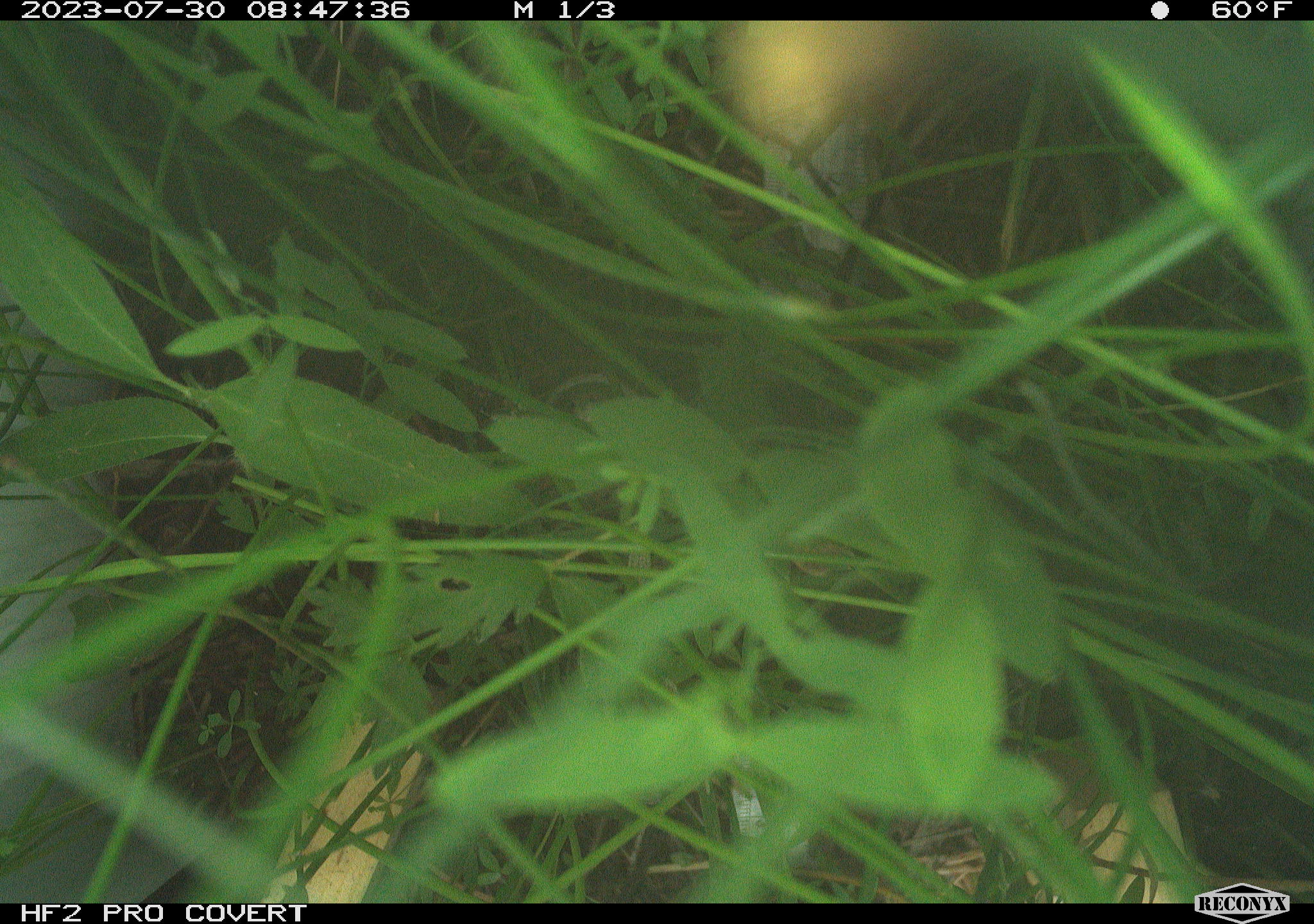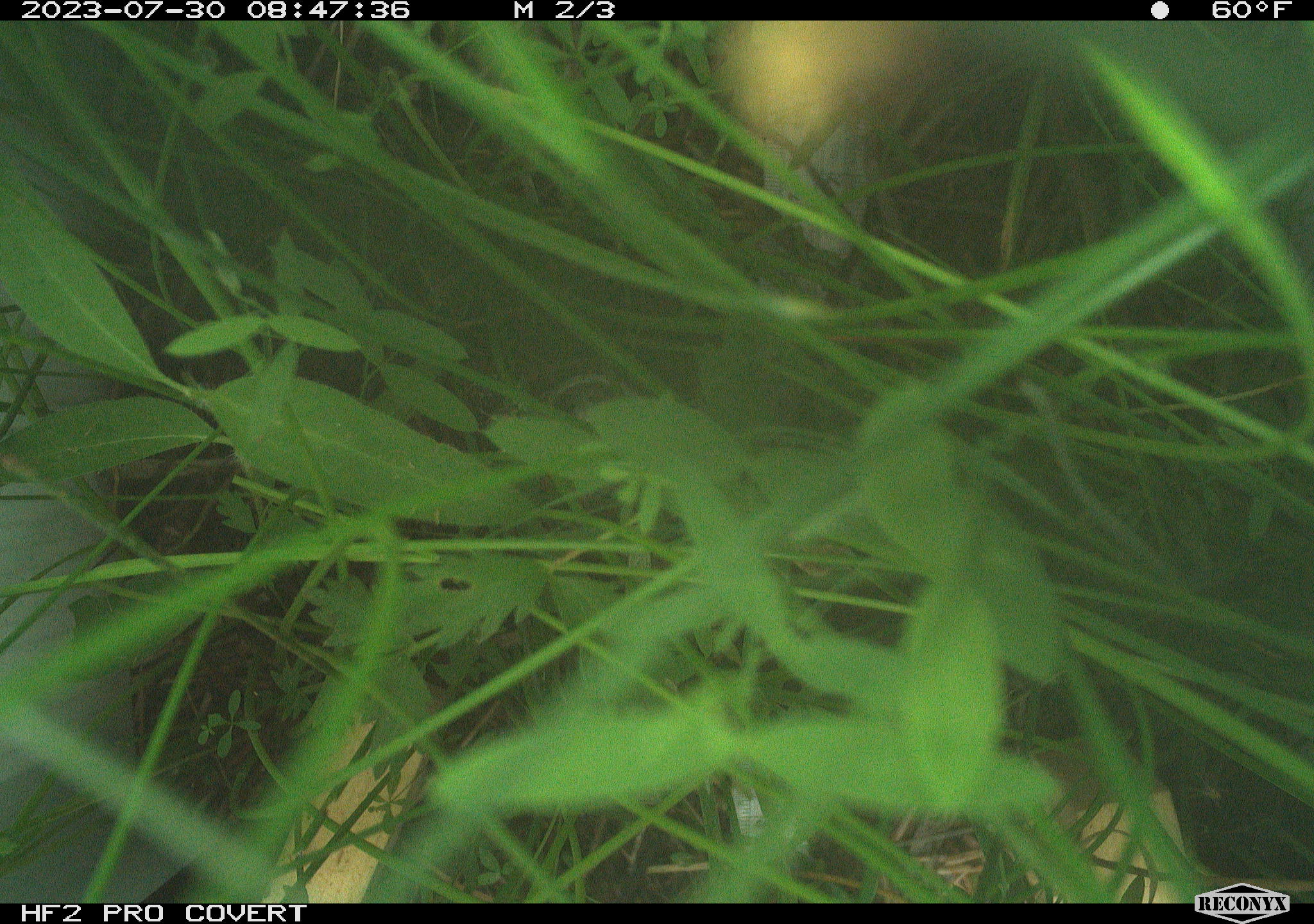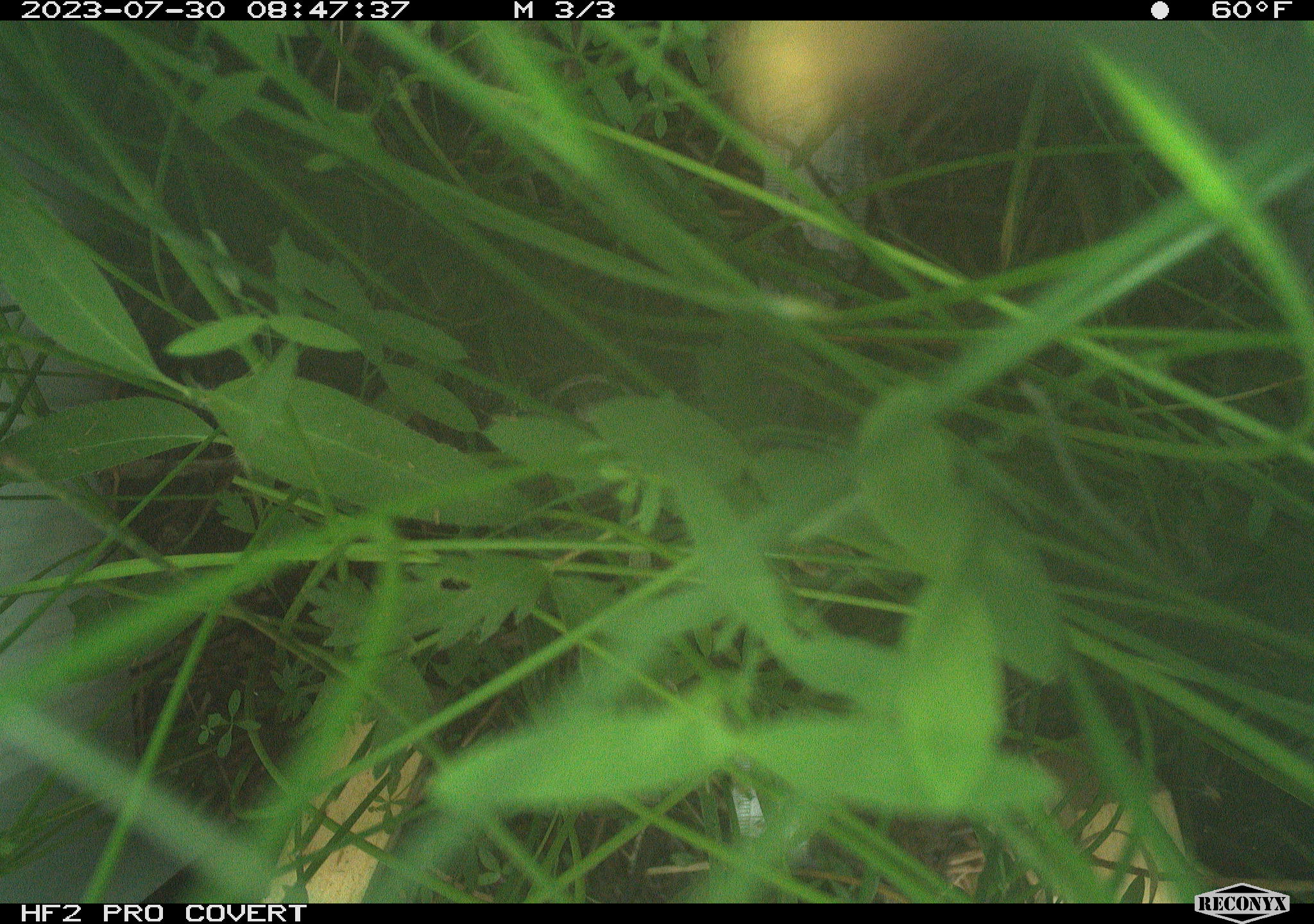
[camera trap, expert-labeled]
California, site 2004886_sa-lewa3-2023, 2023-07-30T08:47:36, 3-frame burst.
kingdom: Animalia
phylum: Chordata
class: Mammalia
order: Rodentia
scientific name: Rodentia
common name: rodent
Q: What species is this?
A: Rodent (Rodentia).